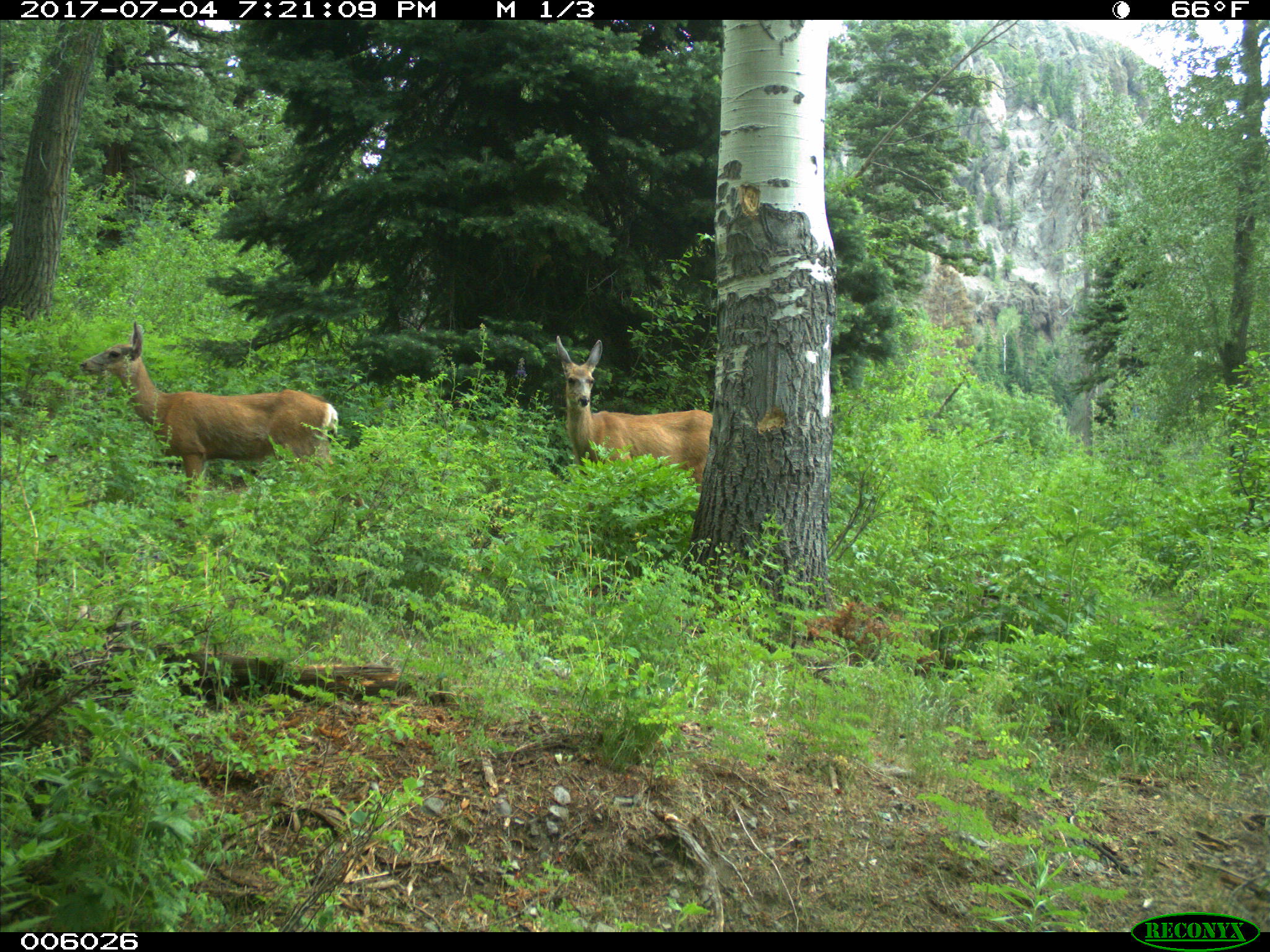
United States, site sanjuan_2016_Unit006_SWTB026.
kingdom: Animalia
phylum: Chordata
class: Mammalia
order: Artiodactyla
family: Cervidae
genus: Odocoileus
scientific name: Odocoileus hemionus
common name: mule deer